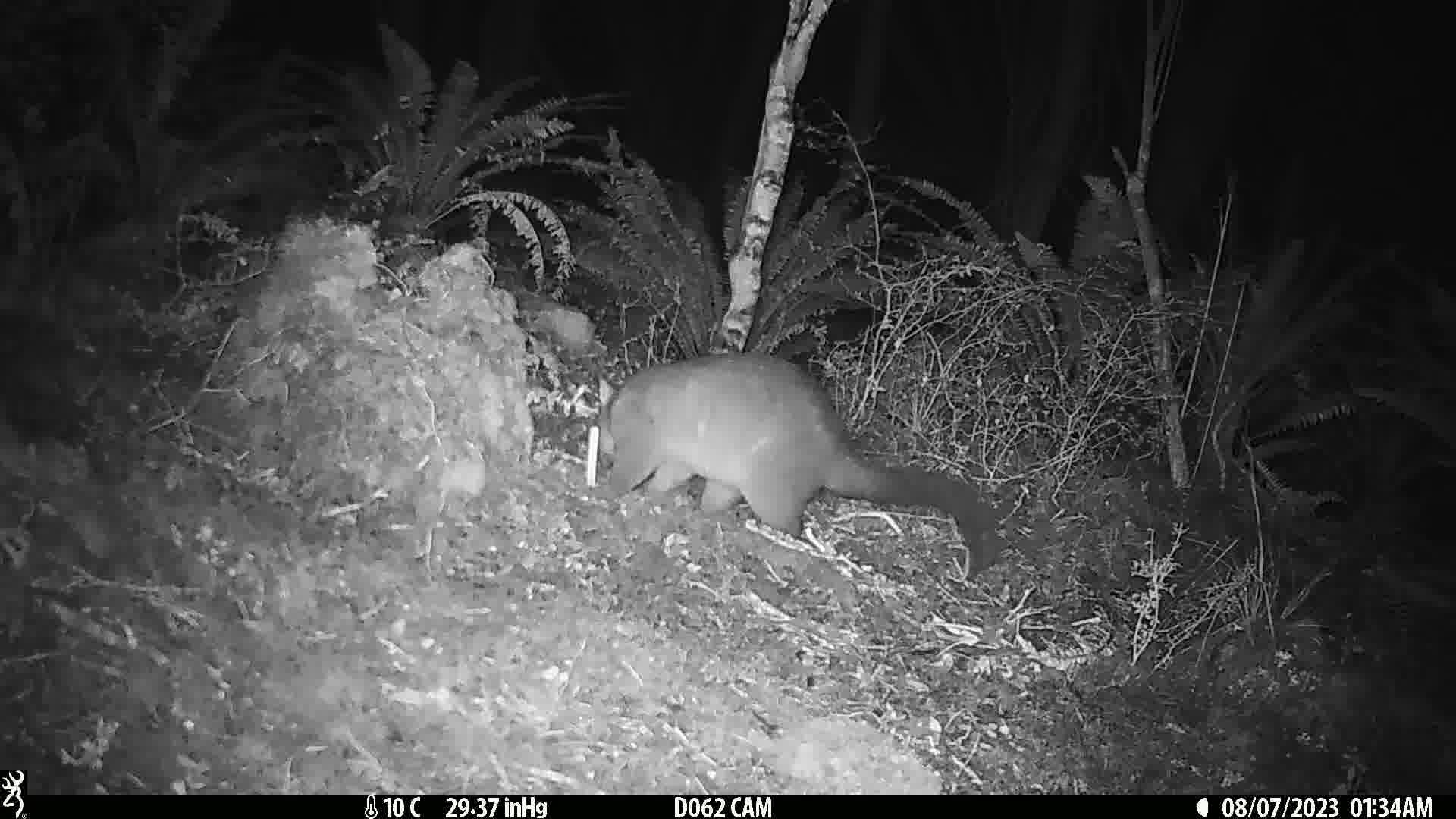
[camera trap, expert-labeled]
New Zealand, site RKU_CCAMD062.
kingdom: Animalia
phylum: Chordata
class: Mammalia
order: Diprotodontia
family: Phalangeridae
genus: Trichosurus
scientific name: Trichosurus vulpecula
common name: common brushtail possum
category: possum